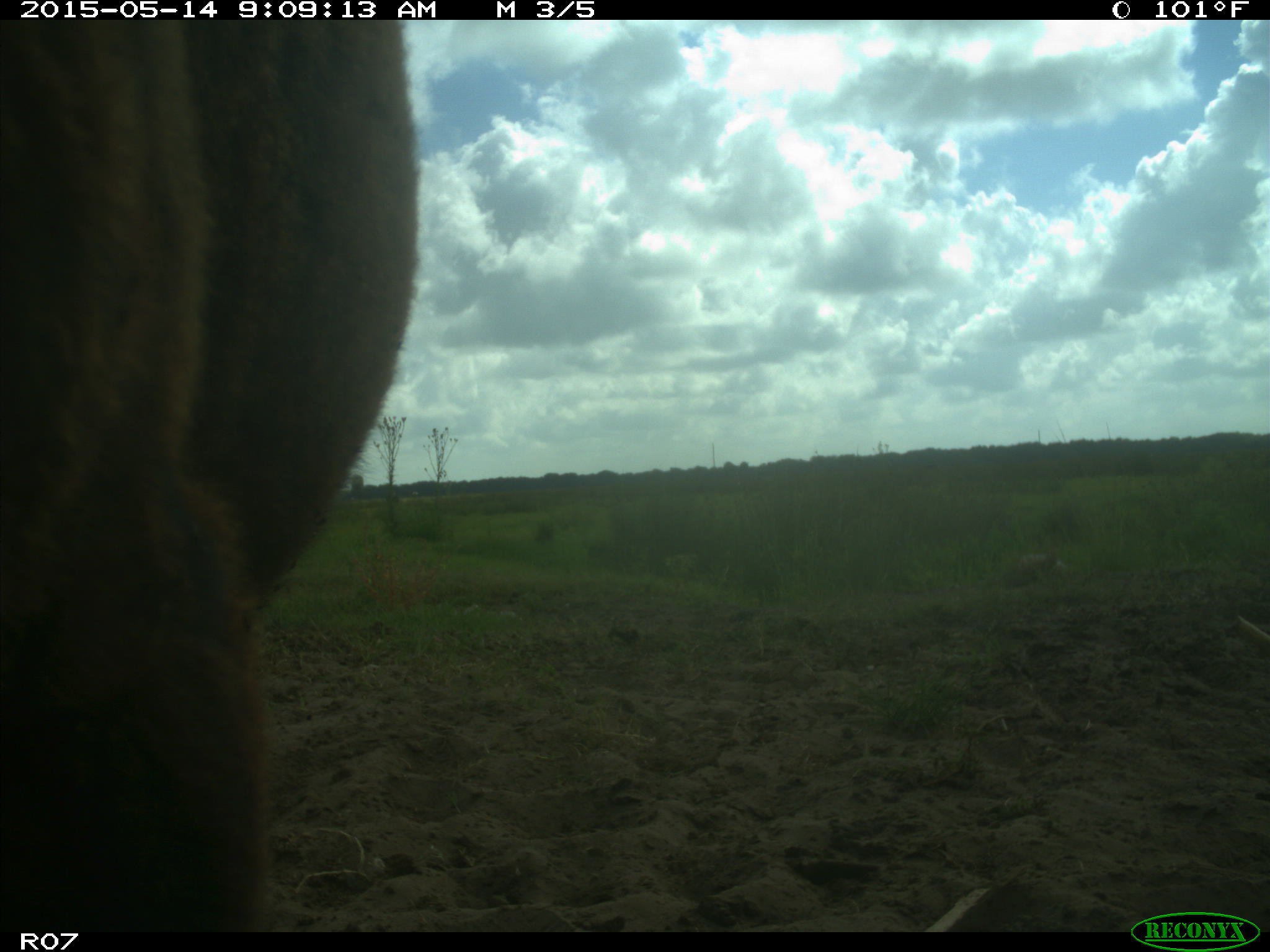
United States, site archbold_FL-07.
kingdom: Animalia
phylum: Chordata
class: Mammalia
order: Artiodactyla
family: Bovidae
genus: Bos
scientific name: Bos taurus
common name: domestic cow